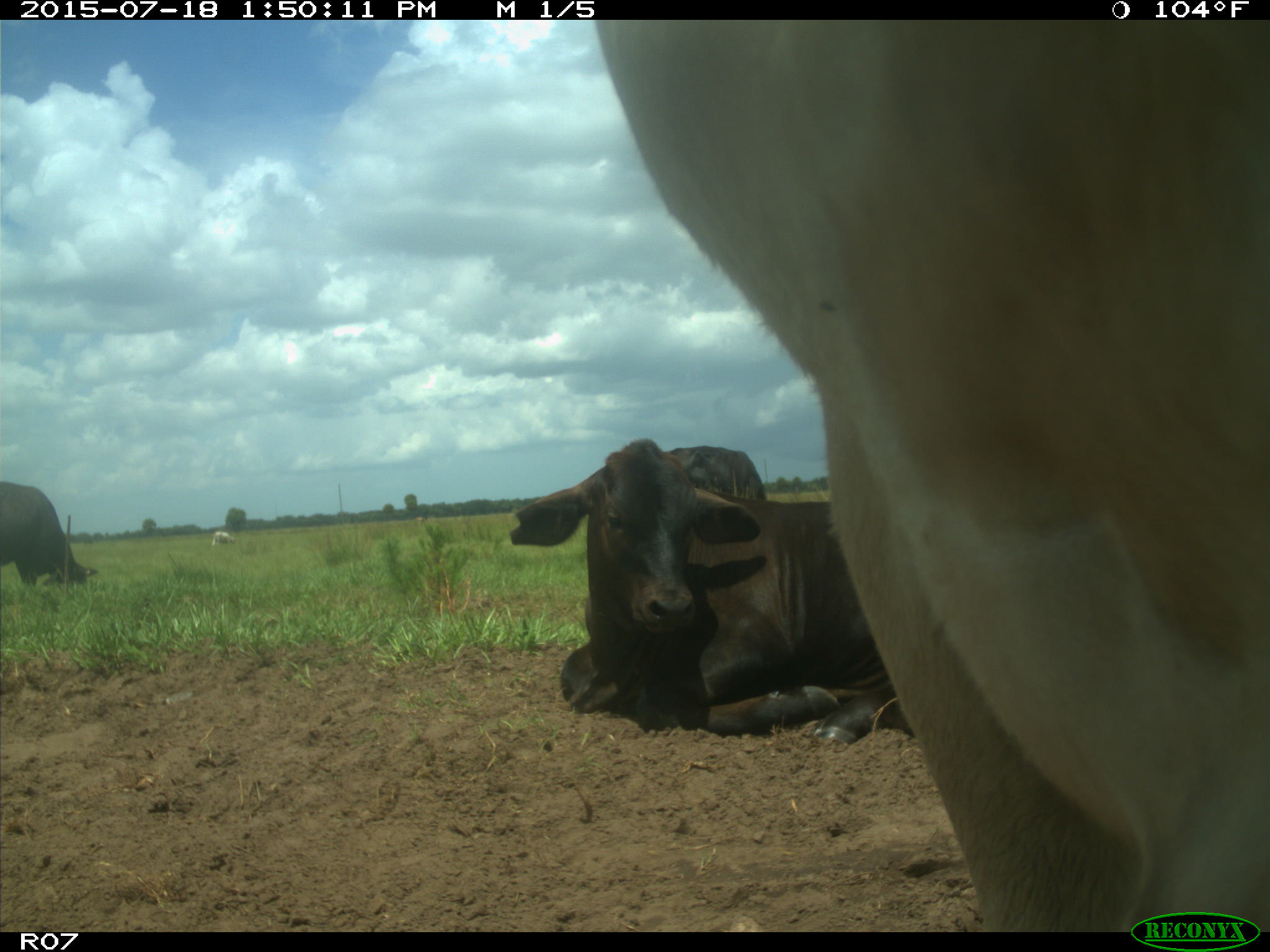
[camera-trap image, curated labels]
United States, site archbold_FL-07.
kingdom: Animalia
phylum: Chordata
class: Mammalia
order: Artiodactyla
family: Bovidae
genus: Bos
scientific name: Bos taurus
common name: domestic cow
Bos taurus (domestic cow).